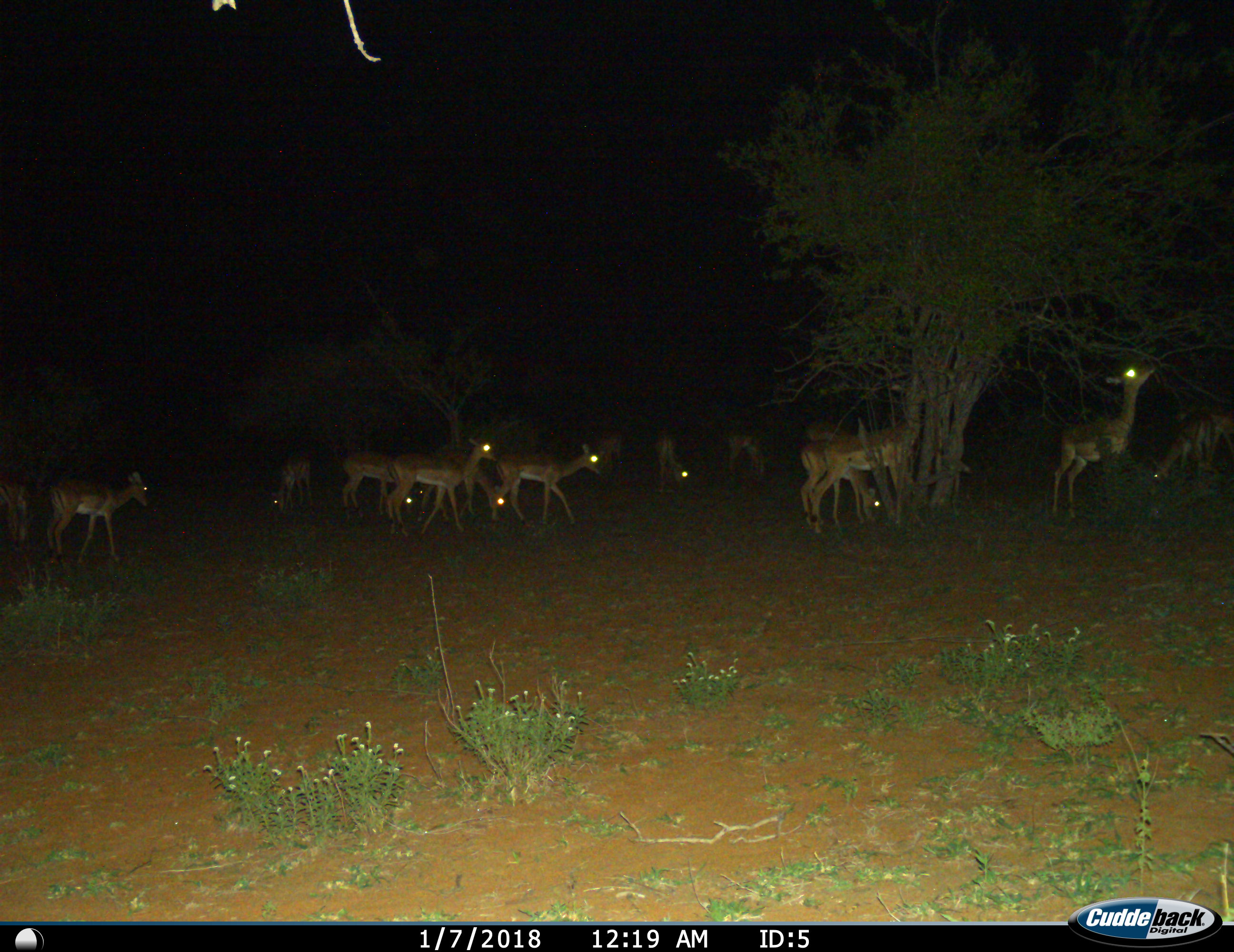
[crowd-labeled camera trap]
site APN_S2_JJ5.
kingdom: Animalia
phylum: Chordata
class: Mammalia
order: Artiodactyla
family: Bovidae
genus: Aepyceros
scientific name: Aepyceros melampus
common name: impala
Impala (Aepyceros melampus), count 11-50. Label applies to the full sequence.